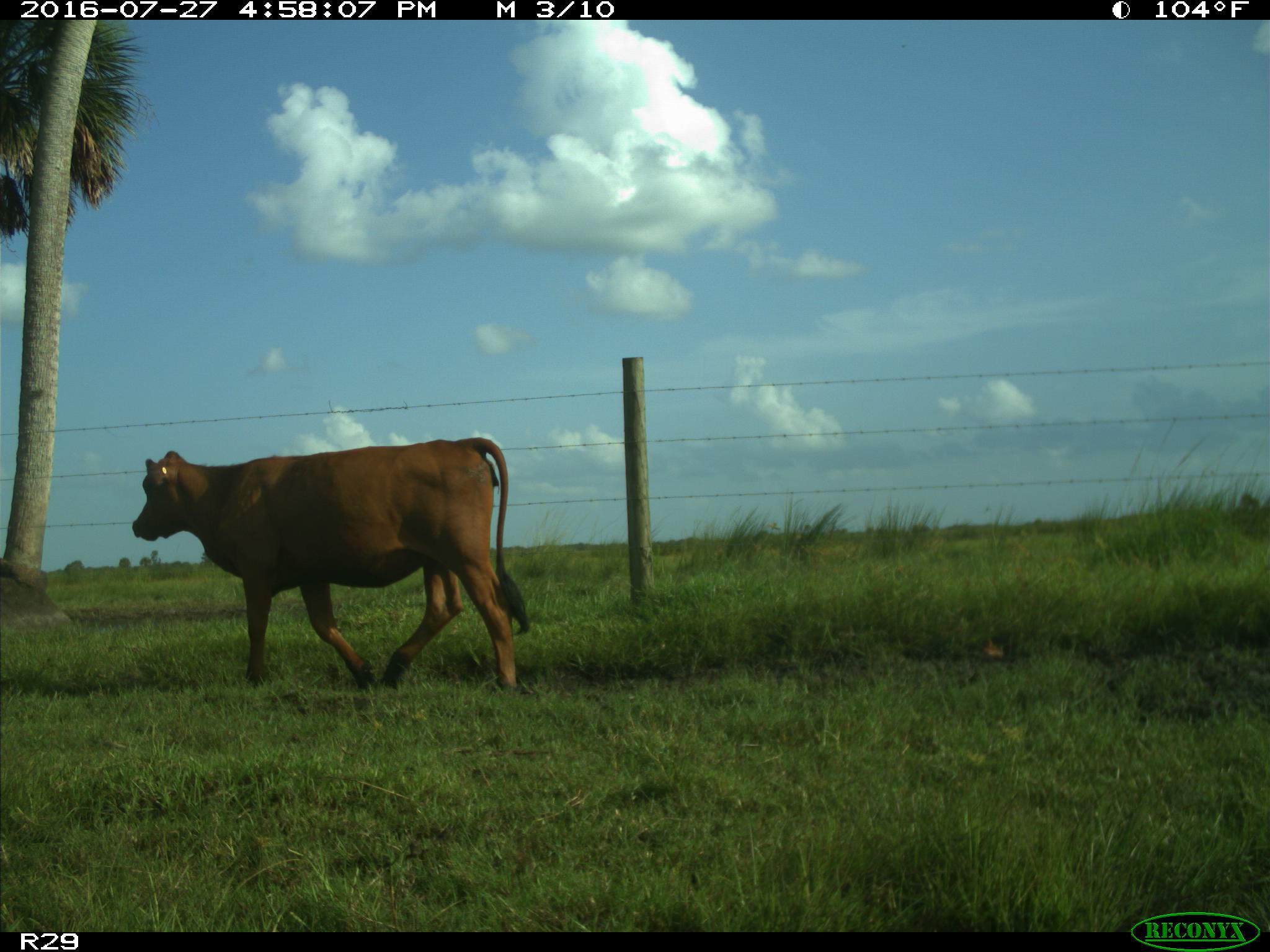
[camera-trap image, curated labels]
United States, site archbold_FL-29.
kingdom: Animalia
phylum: Chordata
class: Mammalia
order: Artiodactyla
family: Bovidae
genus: Bos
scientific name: Bos taurus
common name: domestic cow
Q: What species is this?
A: Bos taurus (domestic cow).